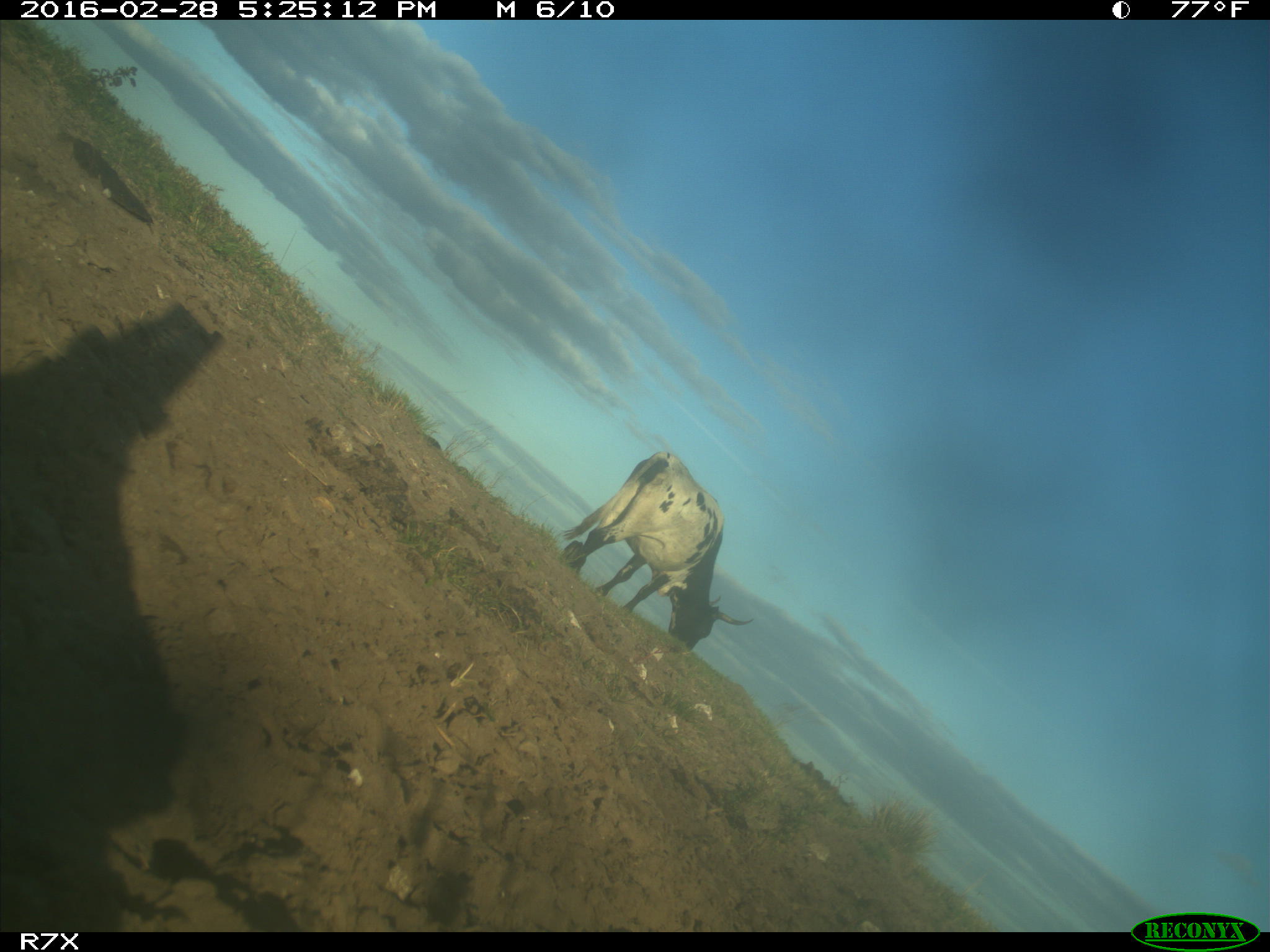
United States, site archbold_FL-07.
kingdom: Animalia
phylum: Chordata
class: Mammalia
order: Artiodactyla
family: Bovidae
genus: Bos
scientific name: Bos taurus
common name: domestic cow